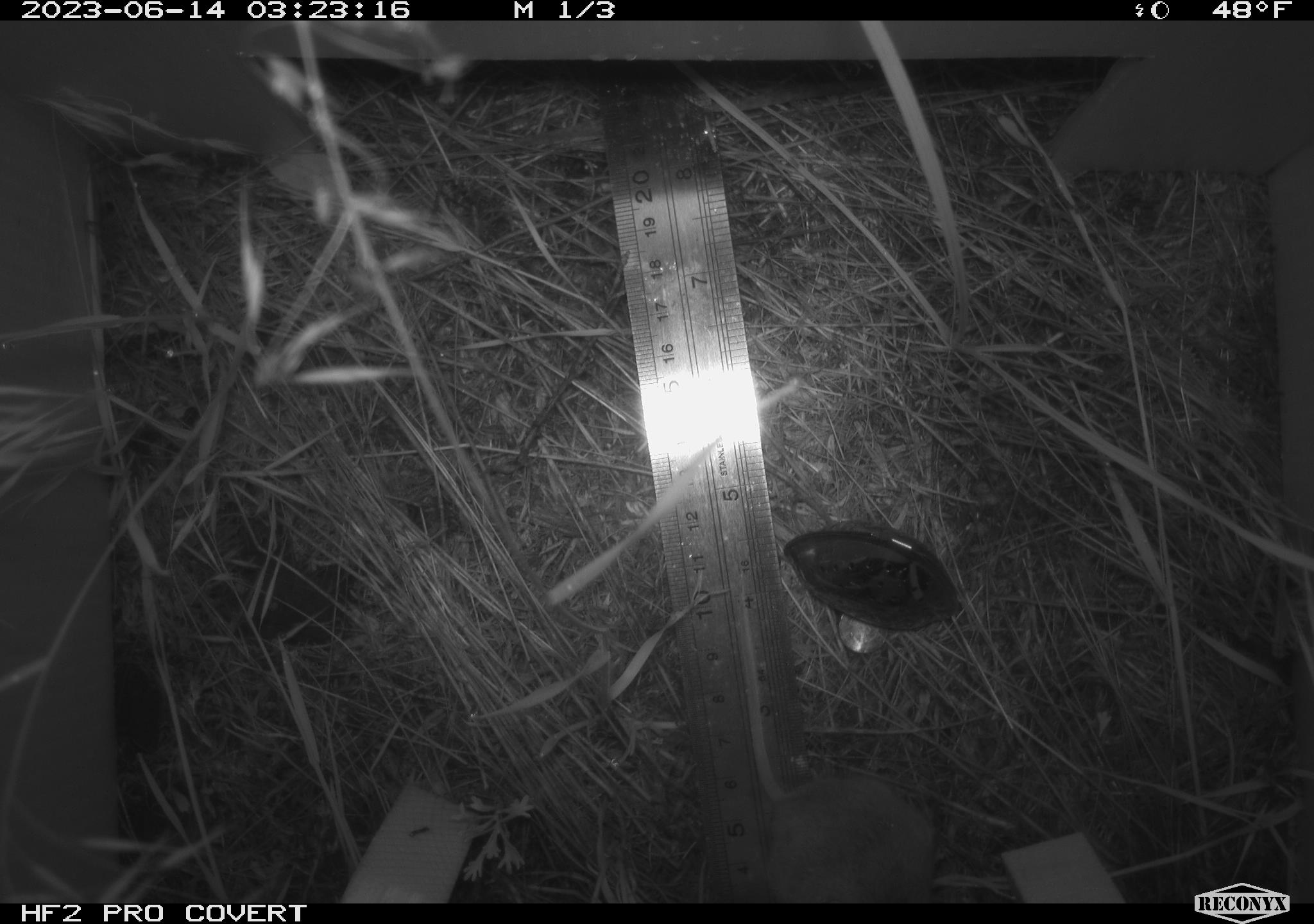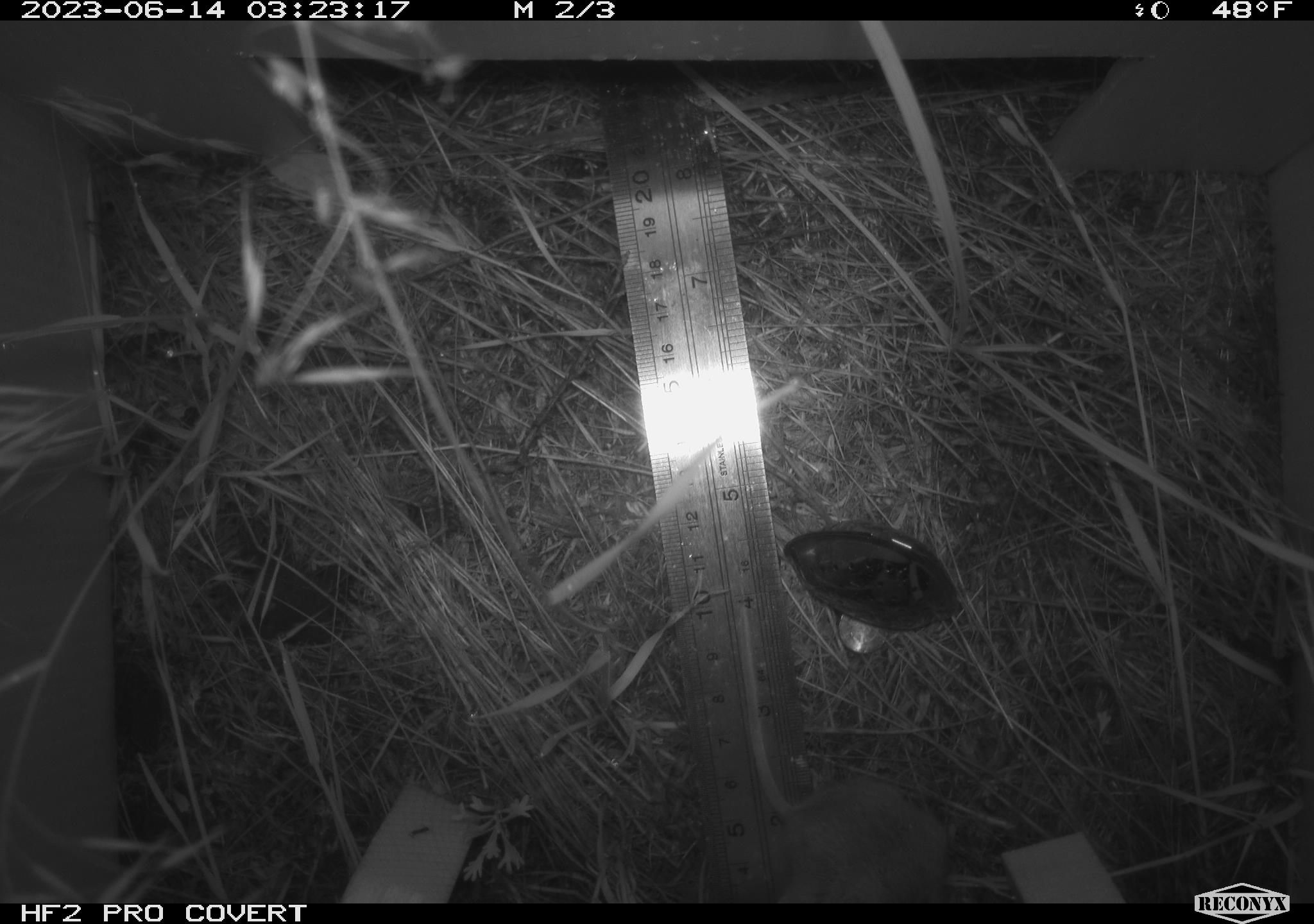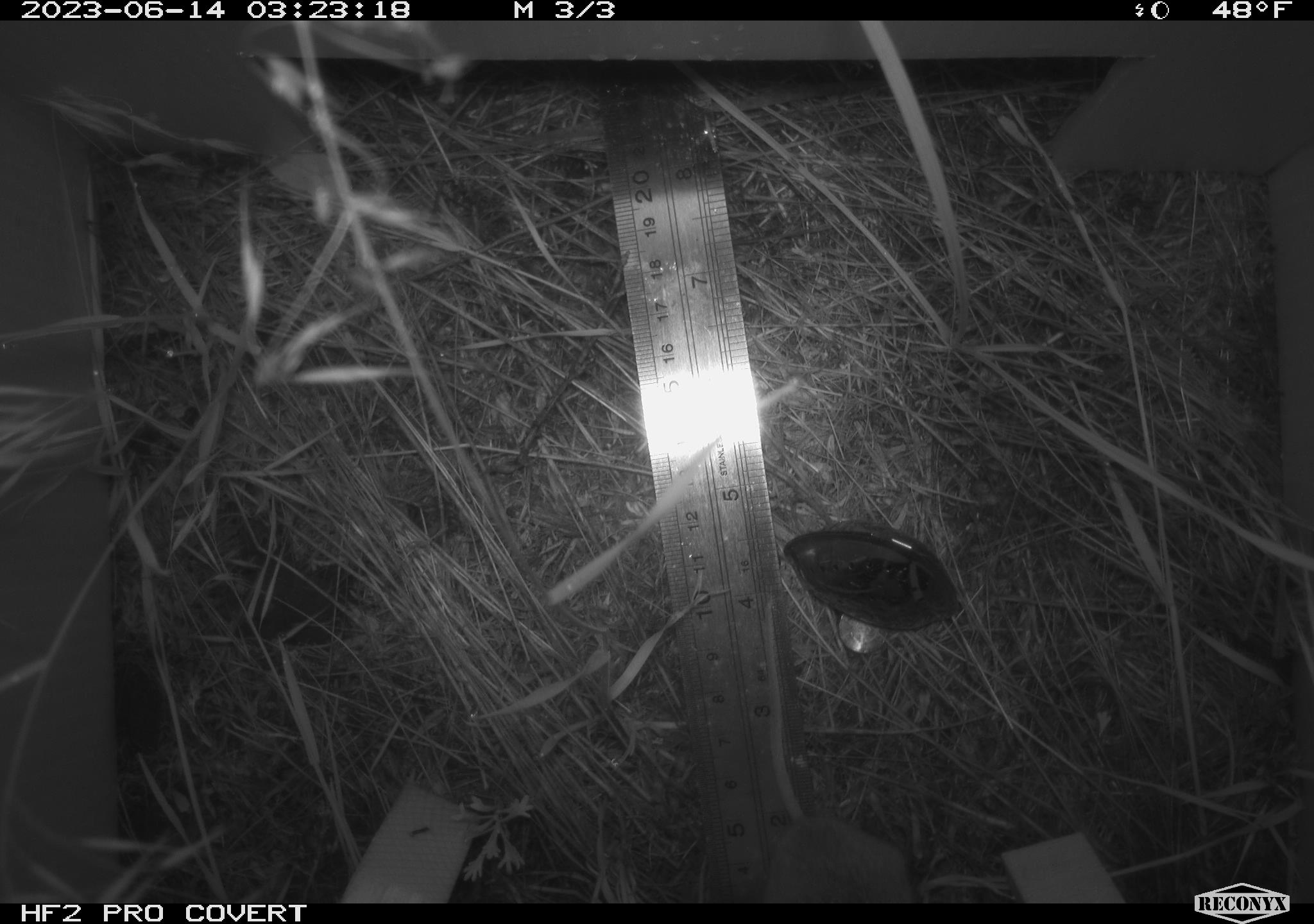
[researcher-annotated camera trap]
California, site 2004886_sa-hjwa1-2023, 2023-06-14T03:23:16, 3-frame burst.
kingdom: Animalia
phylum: Chordata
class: Mammalia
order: Rodentia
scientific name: Rodentia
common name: mouse species